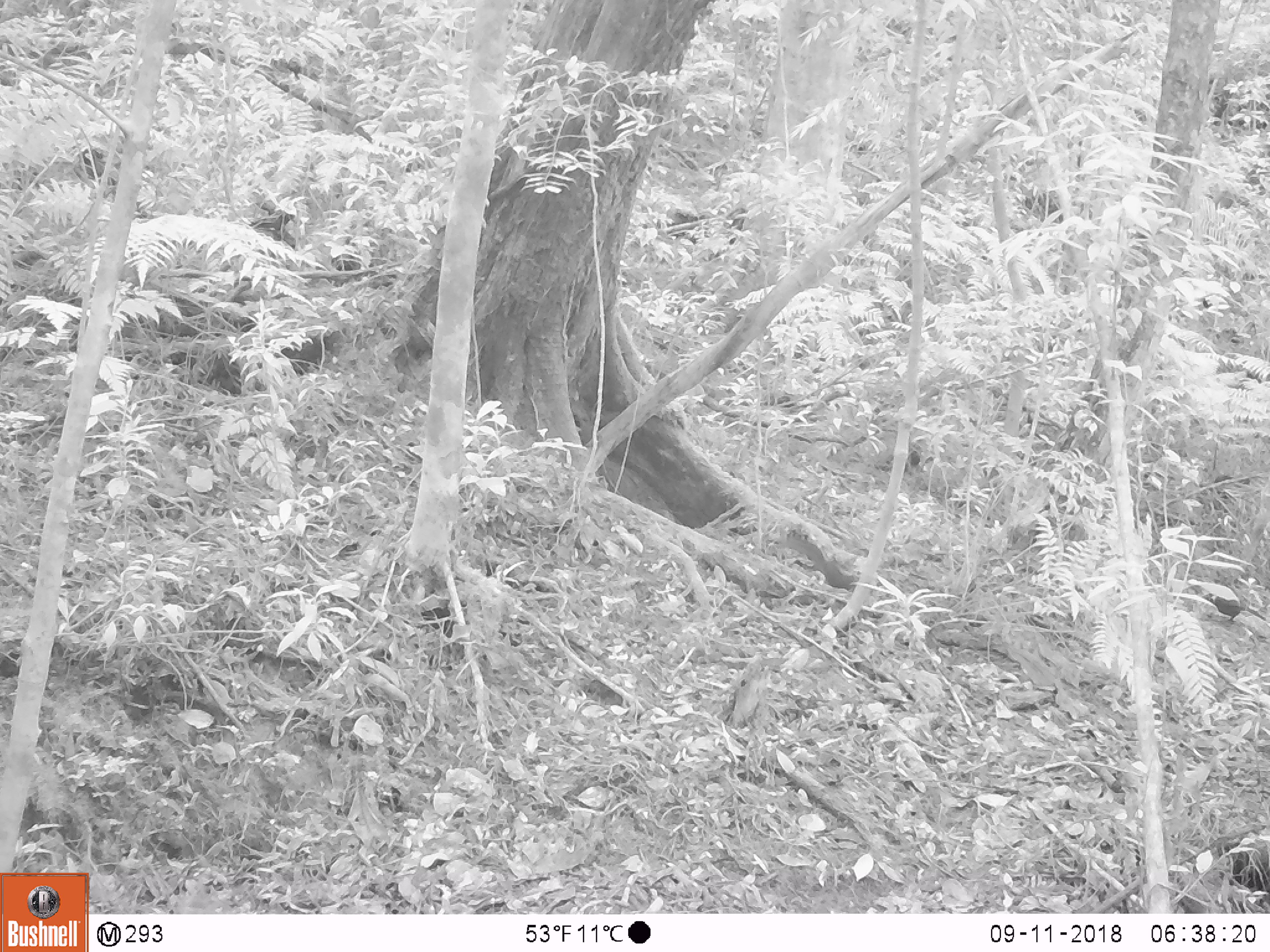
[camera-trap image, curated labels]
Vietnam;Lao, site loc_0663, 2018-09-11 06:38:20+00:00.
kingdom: Animalia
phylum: Chordata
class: Aves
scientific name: Aves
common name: bird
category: unidentified bird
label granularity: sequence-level